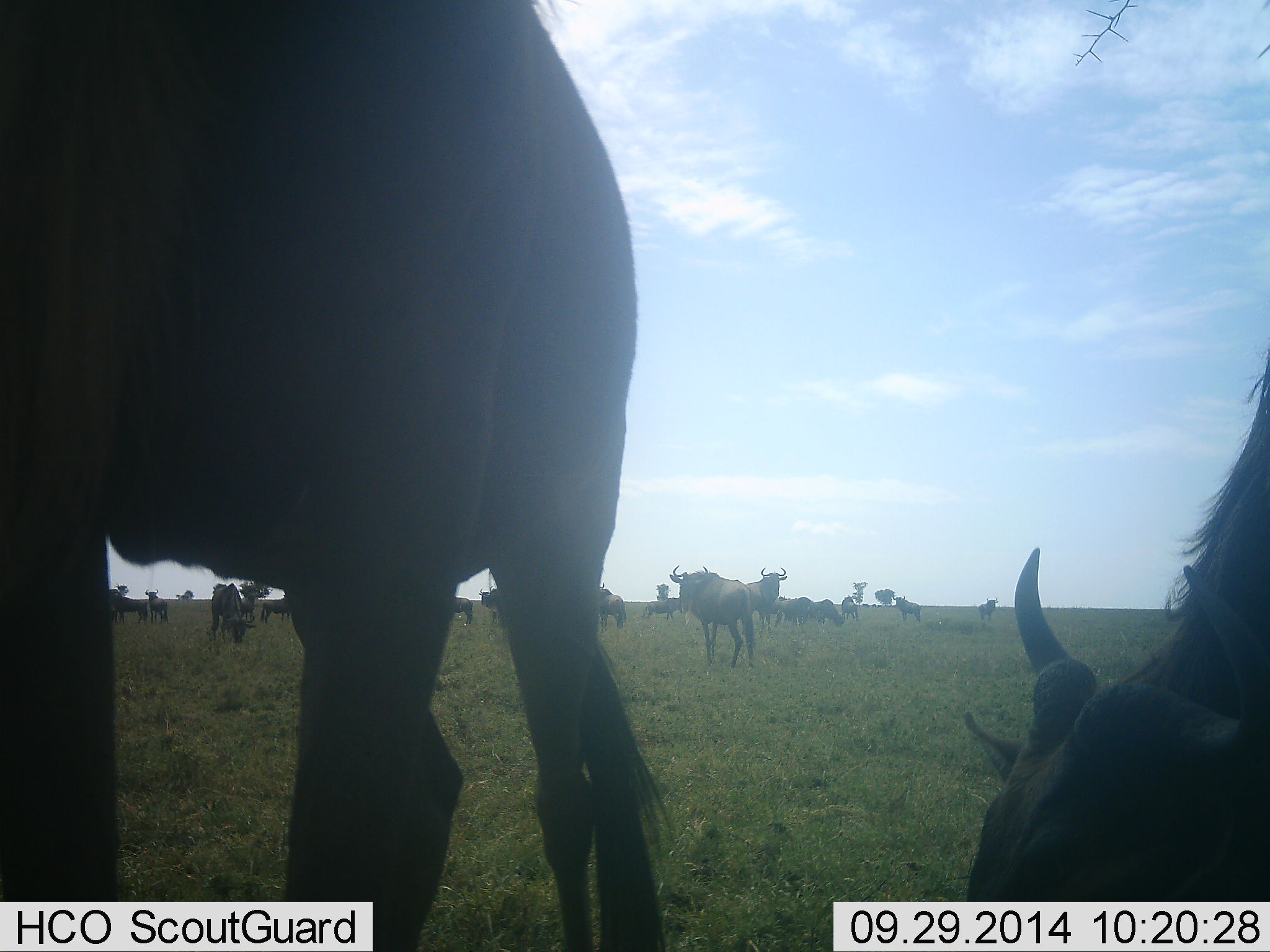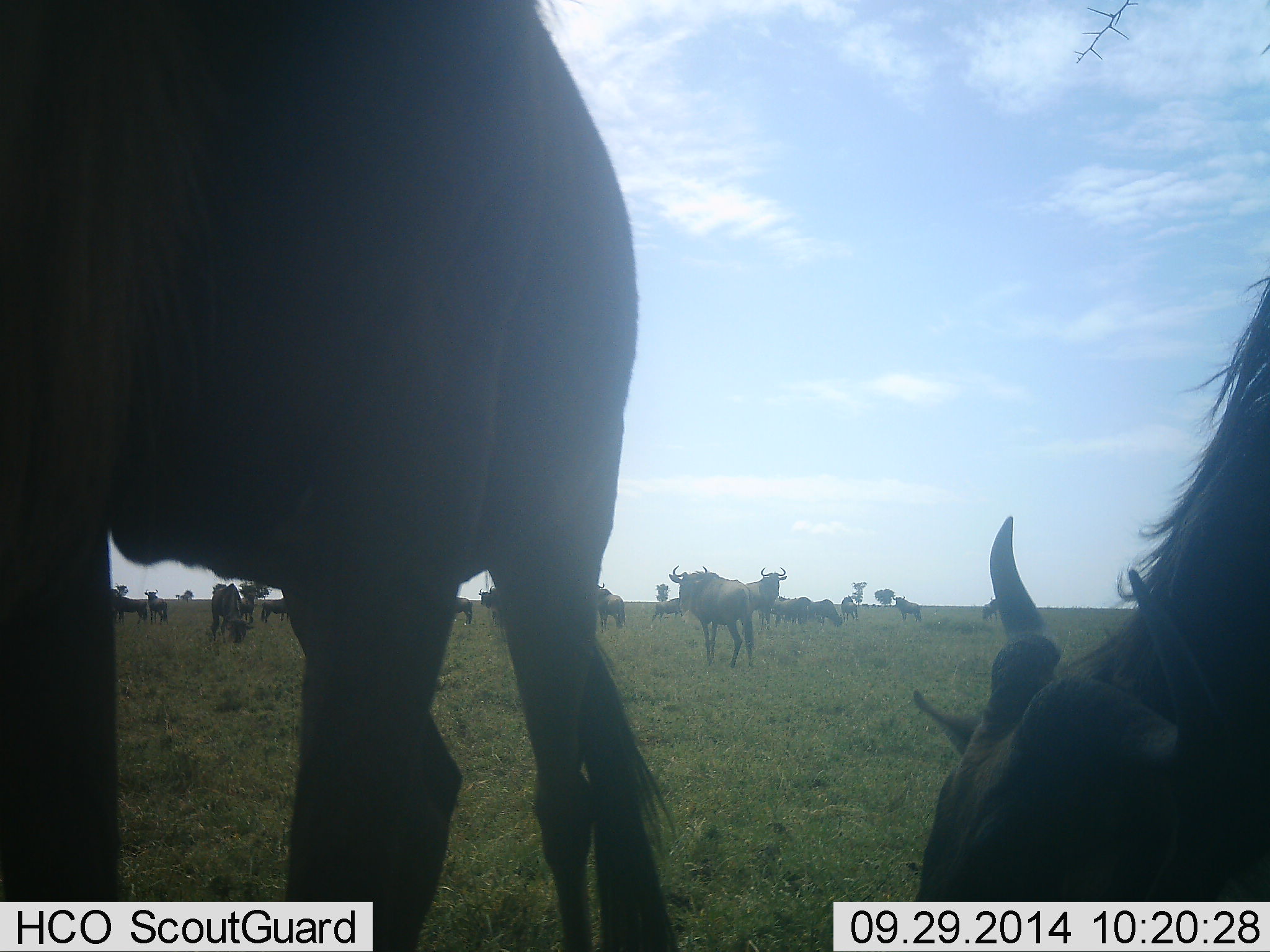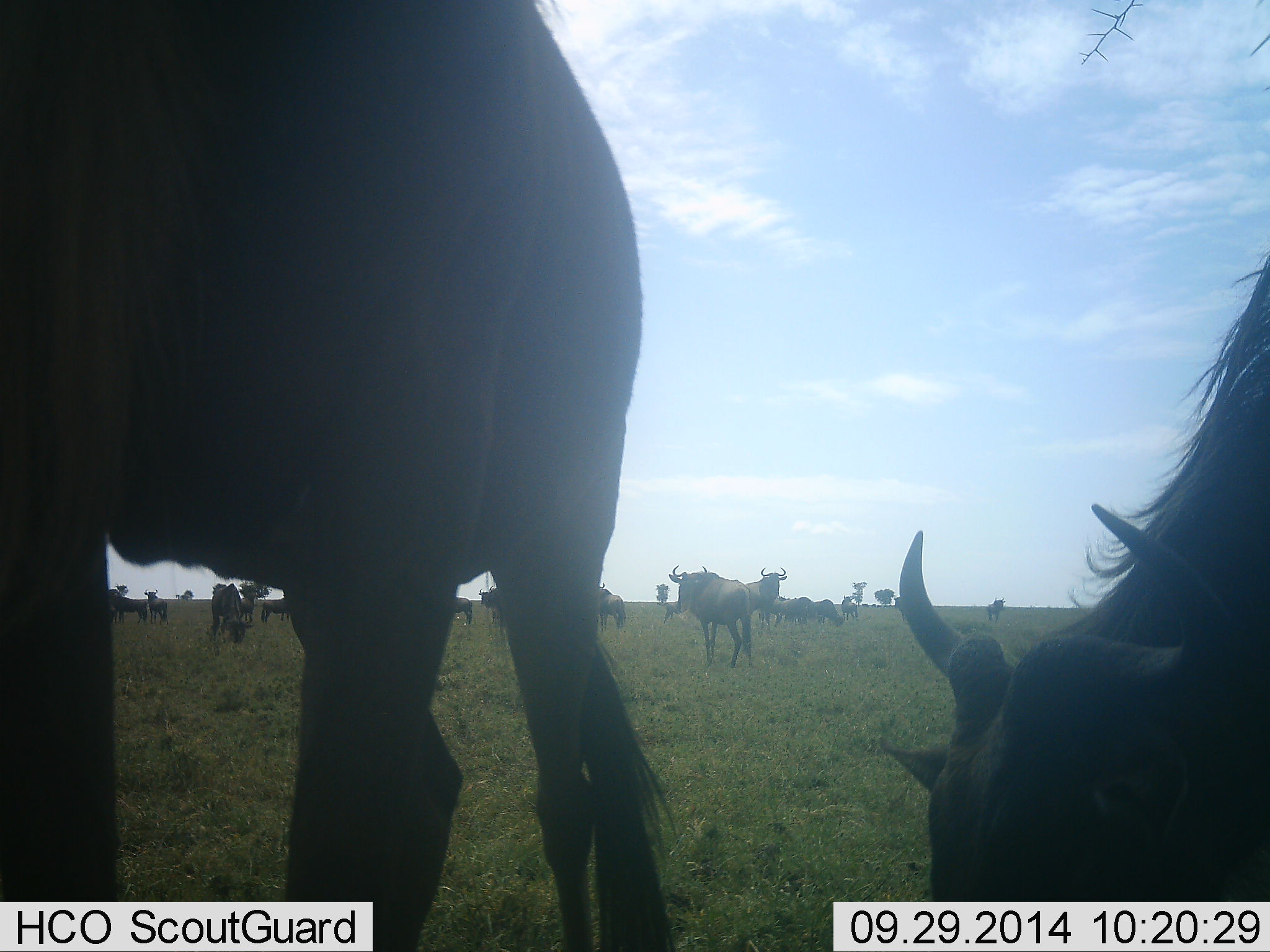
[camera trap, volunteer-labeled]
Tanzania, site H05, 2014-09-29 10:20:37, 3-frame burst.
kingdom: Animalia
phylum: Chordata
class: Mammalia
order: Artiodactyla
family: Bovidae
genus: Connochaetes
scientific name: Connochaetes taurinus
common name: blue wildebeest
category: wildebeest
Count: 11-50.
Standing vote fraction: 80%.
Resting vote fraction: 10%.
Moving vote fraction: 20%.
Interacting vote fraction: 0%.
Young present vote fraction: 10%.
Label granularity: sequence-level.